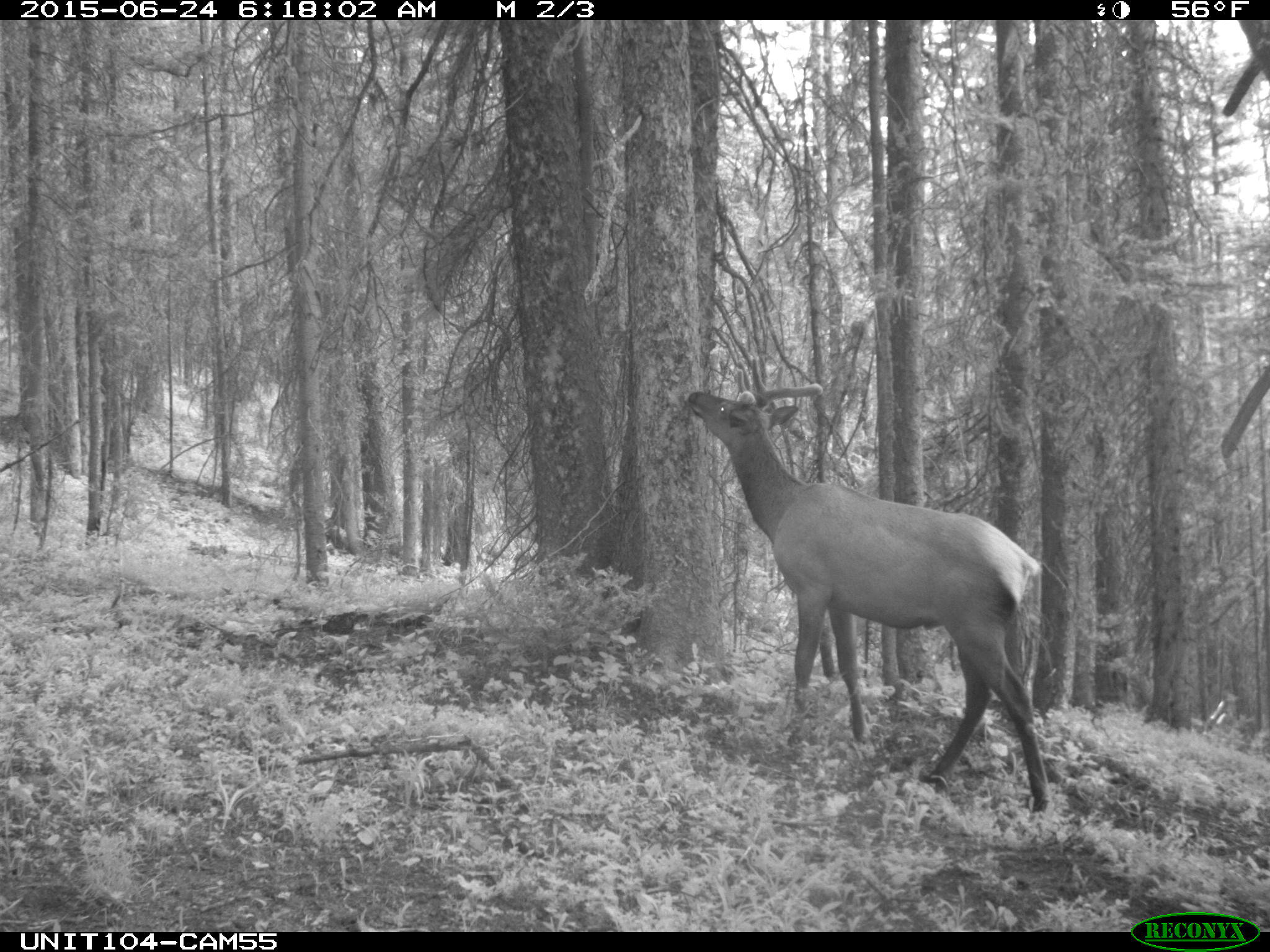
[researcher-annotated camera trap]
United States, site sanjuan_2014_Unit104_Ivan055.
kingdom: Animalia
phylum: Chordata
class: Mammalia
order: Artiodactyla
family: Cervidae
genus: Cervus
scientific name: Cervus elaphus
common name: red deer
Cervus elaphus (red deer).